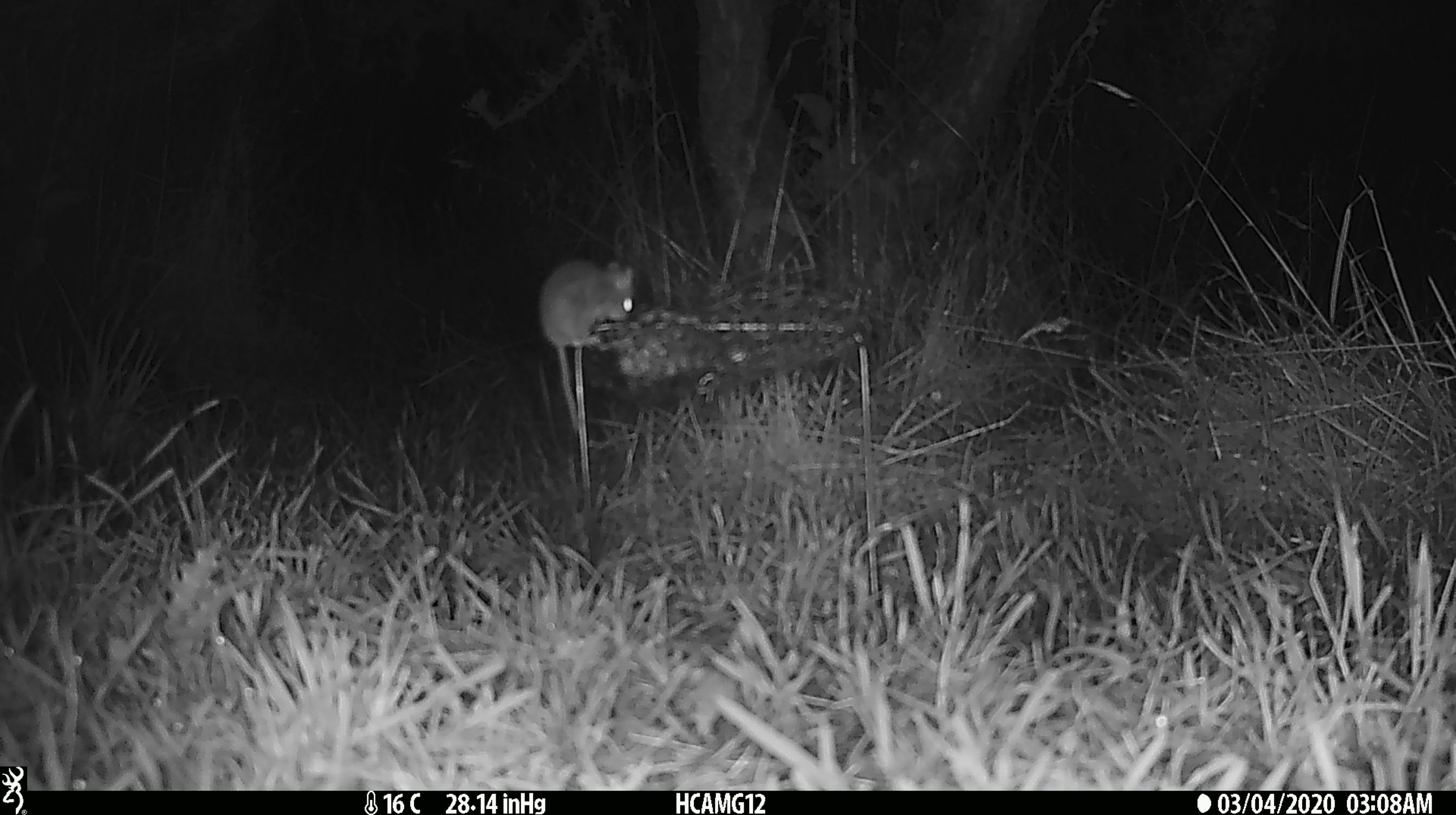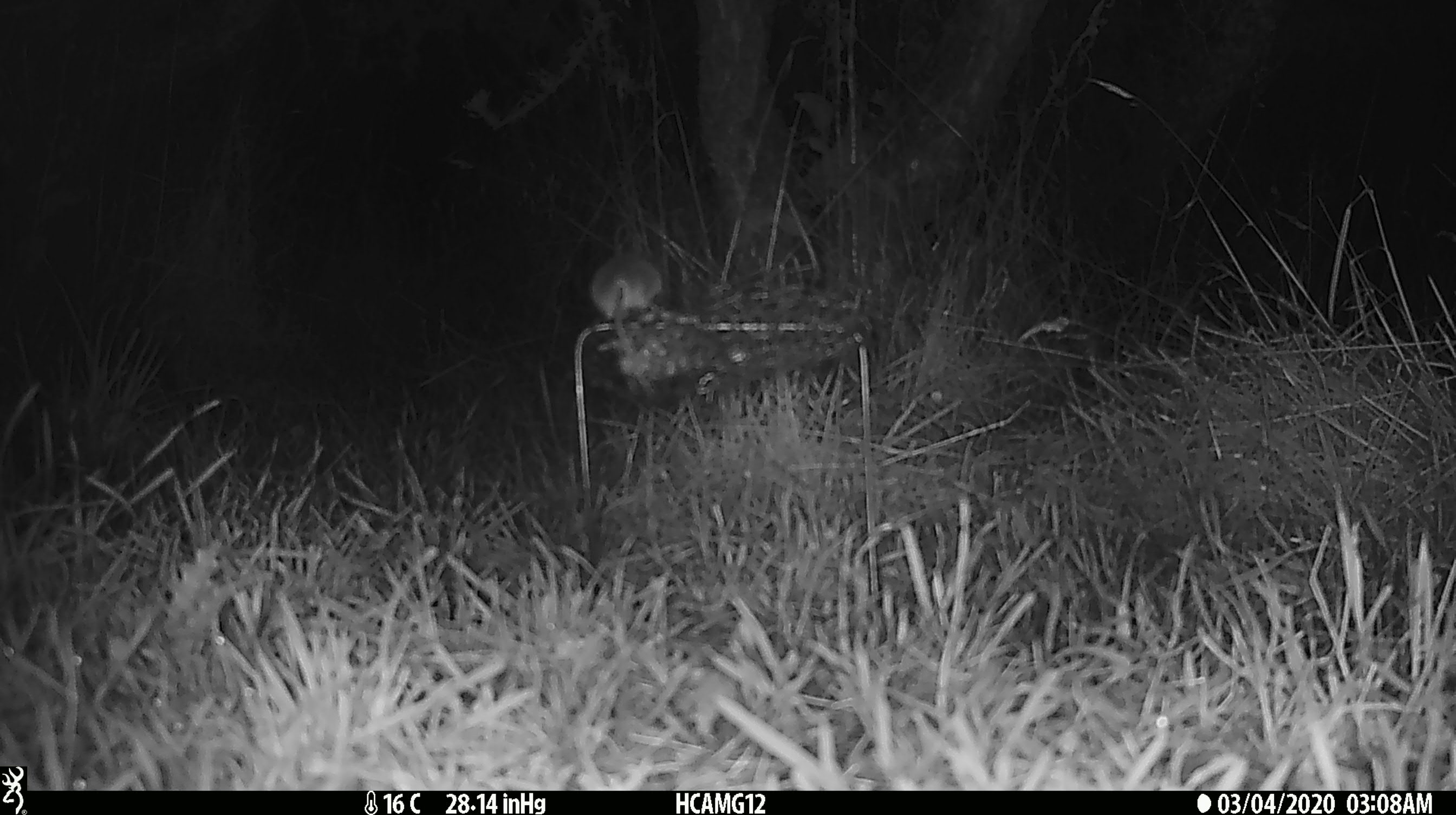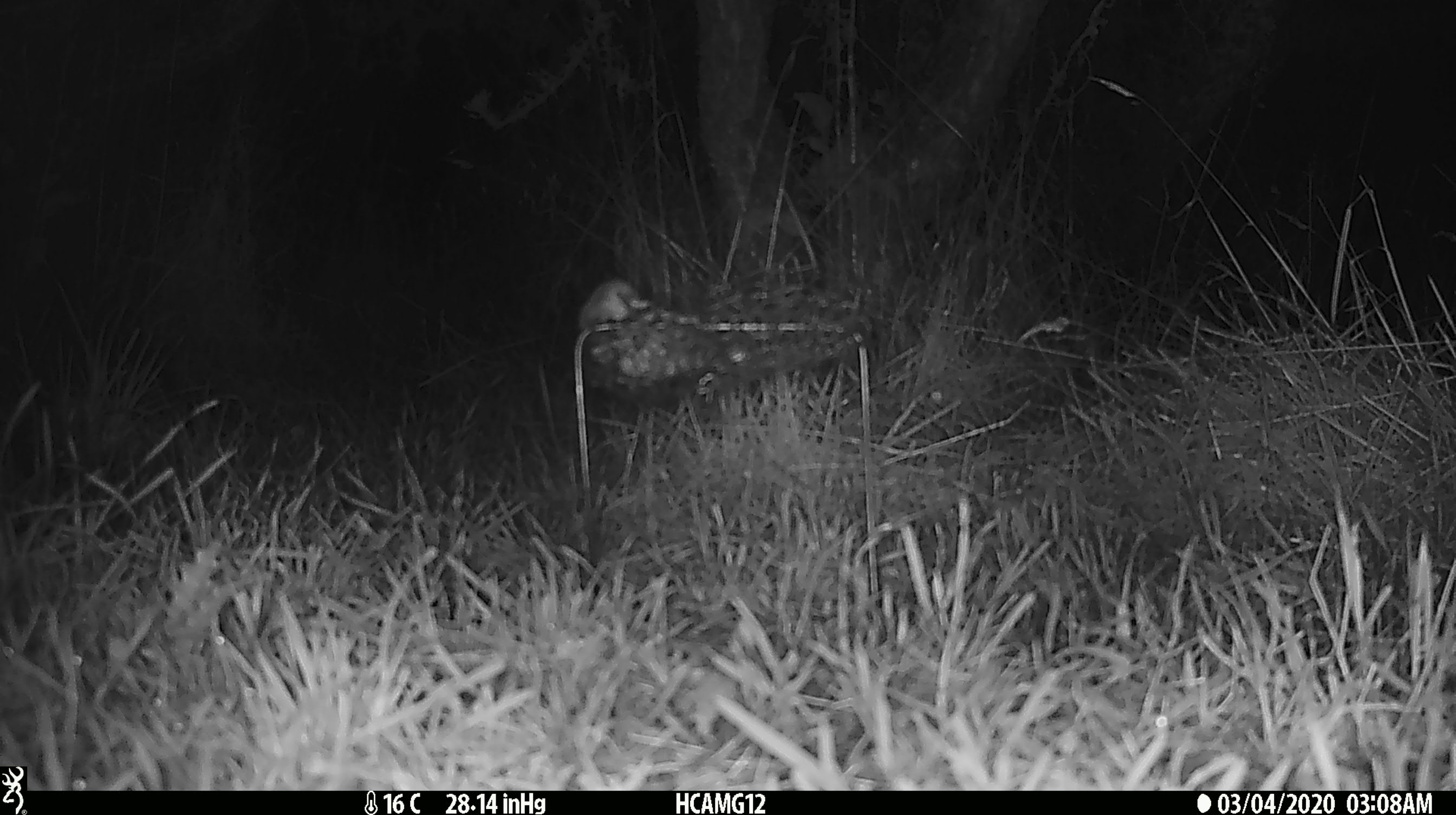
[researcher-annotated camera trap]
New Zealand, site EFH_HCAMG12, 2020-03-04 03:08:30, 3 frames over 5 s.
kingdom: Animalia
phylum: Chordata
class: Mammalia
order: Rodentia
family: Muridae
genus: Mus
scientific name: Mus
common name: mouse